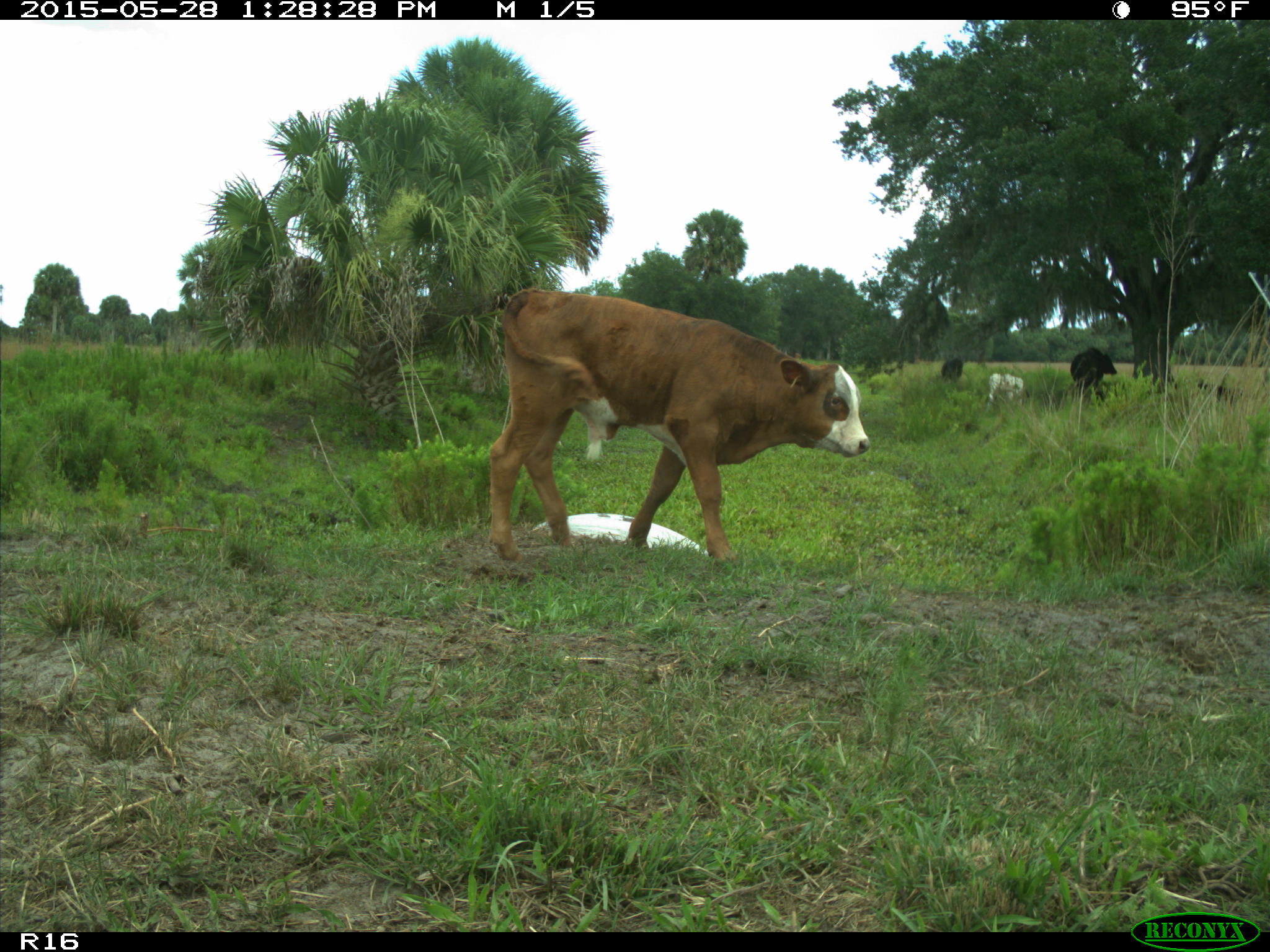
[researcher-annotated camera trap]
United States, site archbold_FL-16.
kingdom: Animalia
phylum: Chordata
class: Mammalia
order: Artiodactyla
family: Bovidae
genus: Bos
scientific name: Bos taurus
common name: domestic cow